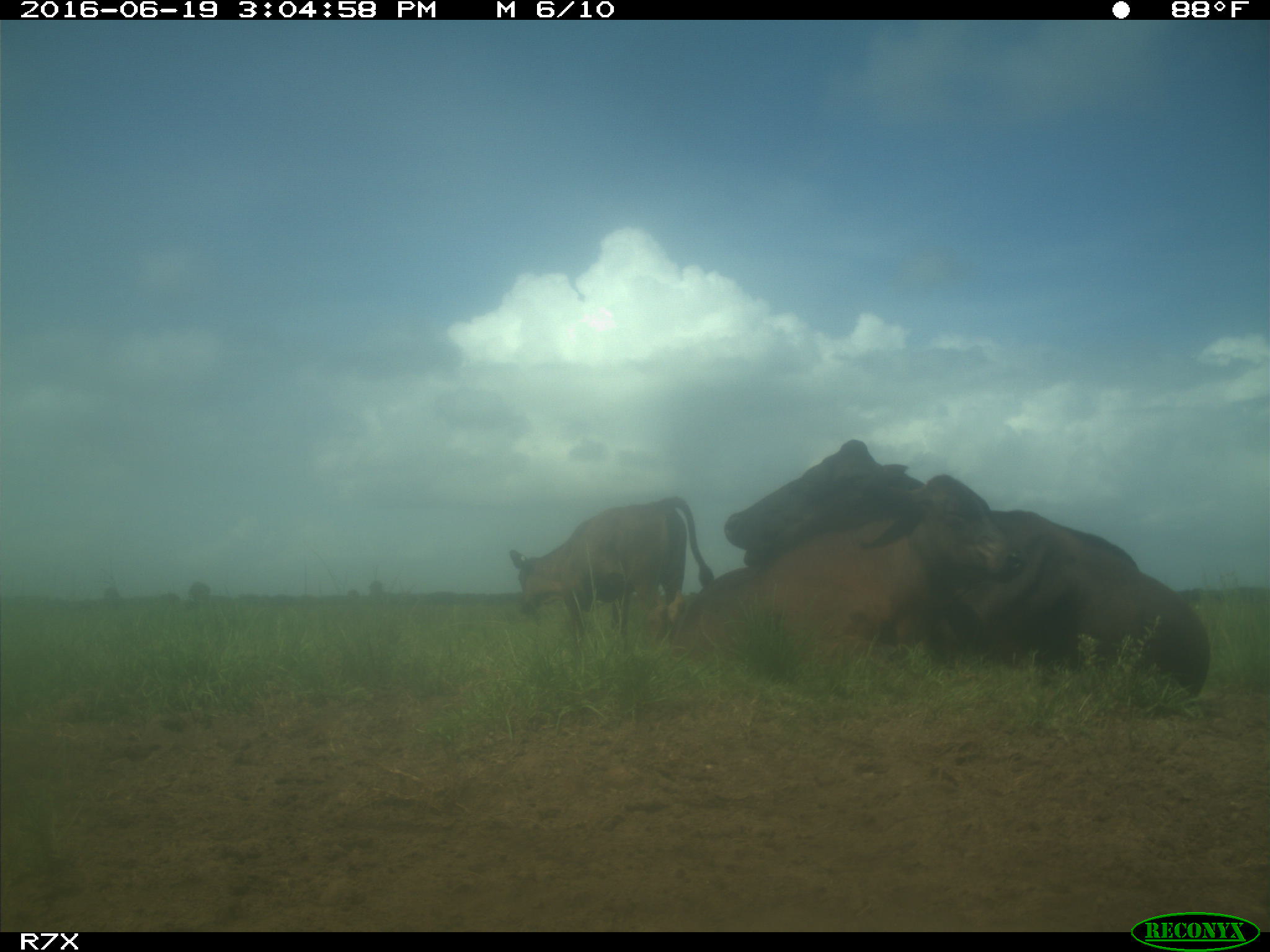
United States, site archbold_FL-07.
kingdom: Animalia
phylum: Chordata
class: Mammalia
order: Artiodactyla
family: Bovidae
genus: Bos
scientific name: Bos taurus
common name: domestic cow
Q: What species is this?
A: Bos taurus (domestic cow).